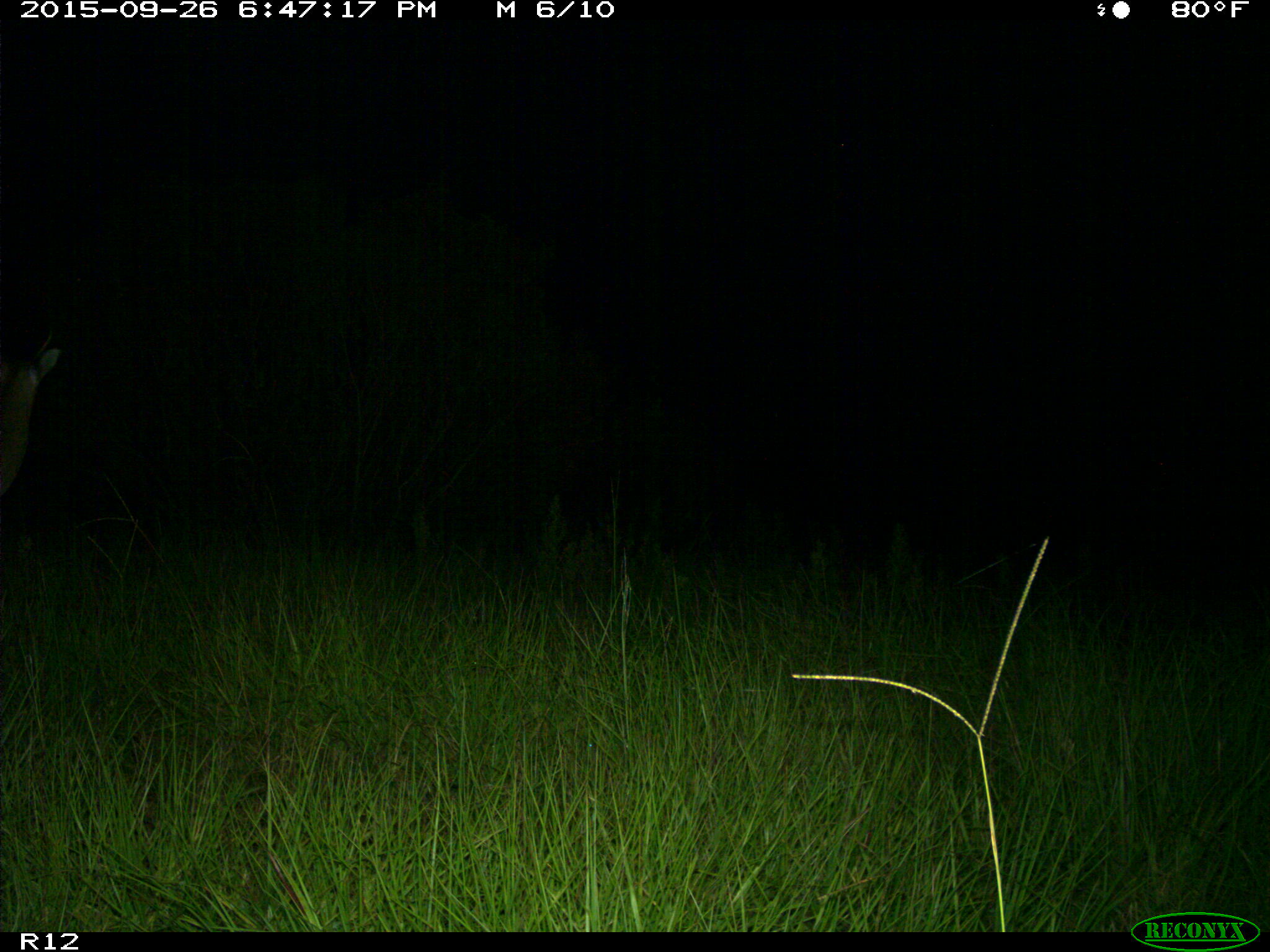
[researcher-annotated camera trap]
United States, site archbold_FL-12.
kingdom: Animalia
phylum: Chordata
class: Mammalia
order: Artiodactyla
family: Cervidae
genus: Odocoileus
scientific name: Odocoileus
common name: deer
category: unidentified deer